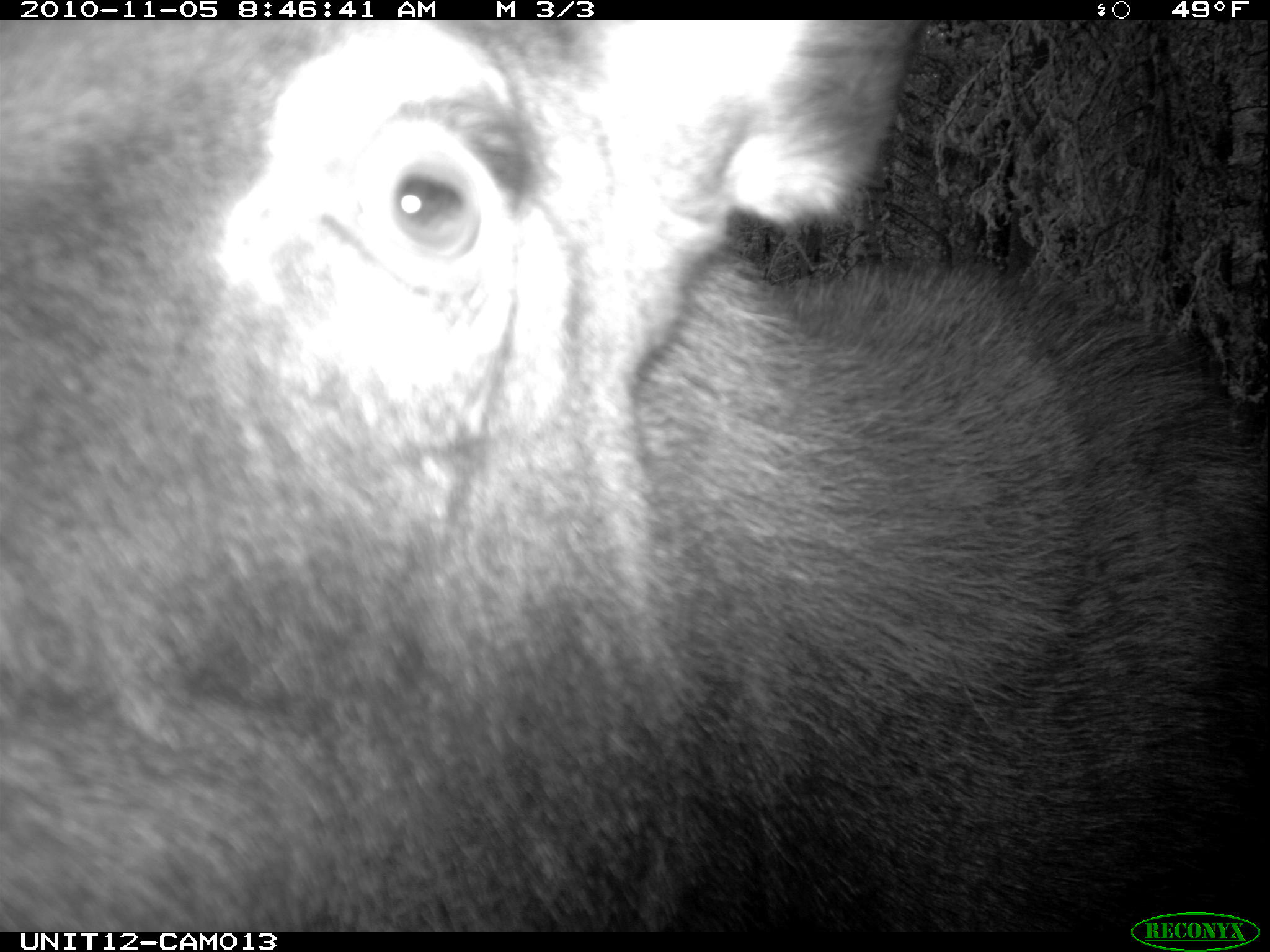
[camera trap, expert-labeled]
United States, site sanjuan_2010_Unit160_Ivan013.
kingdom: Animalia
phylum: Chordata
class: Mammalia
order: Artiodactyla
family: Cervidae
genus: Alces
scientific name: Alces alces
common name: moose